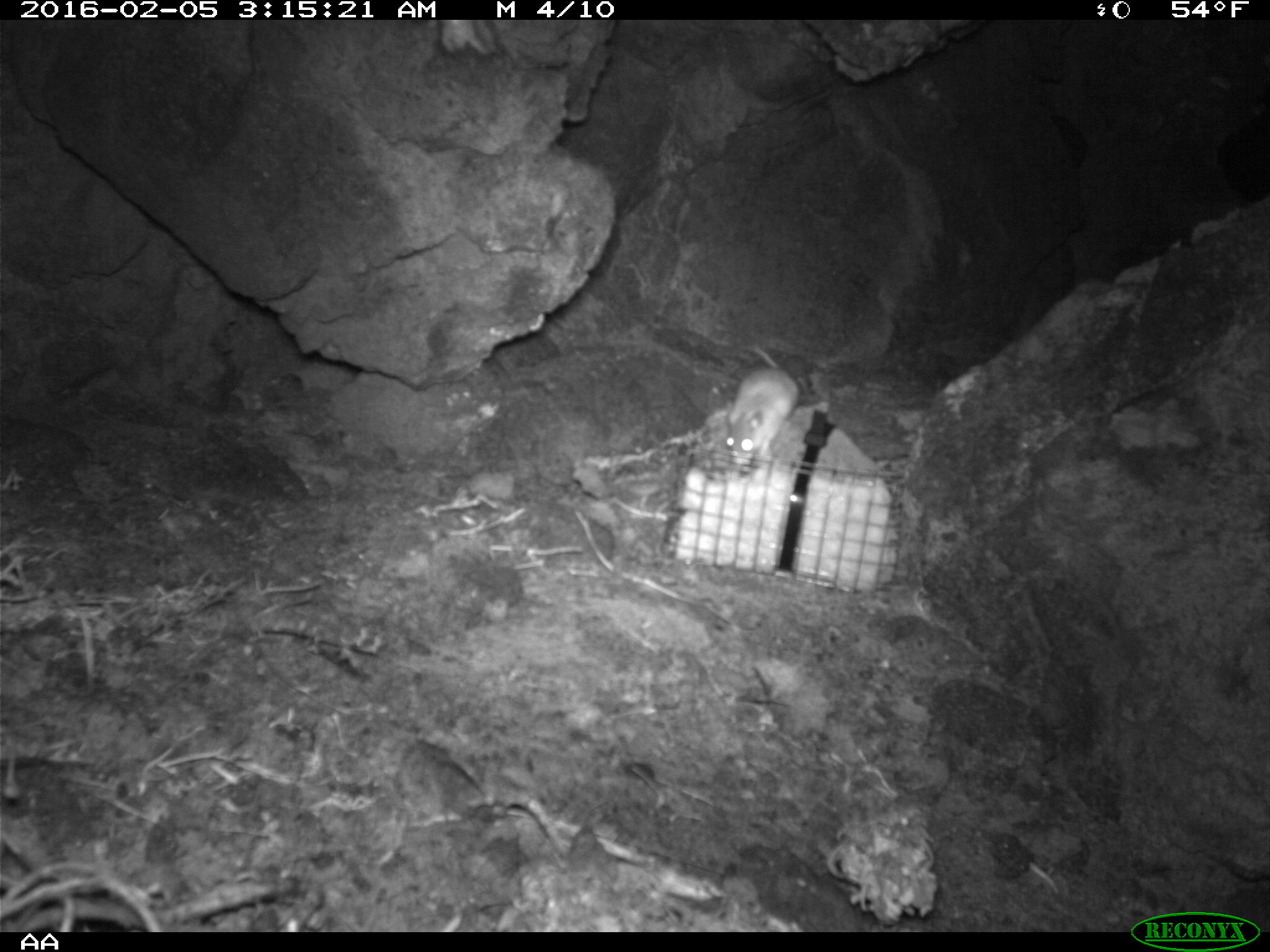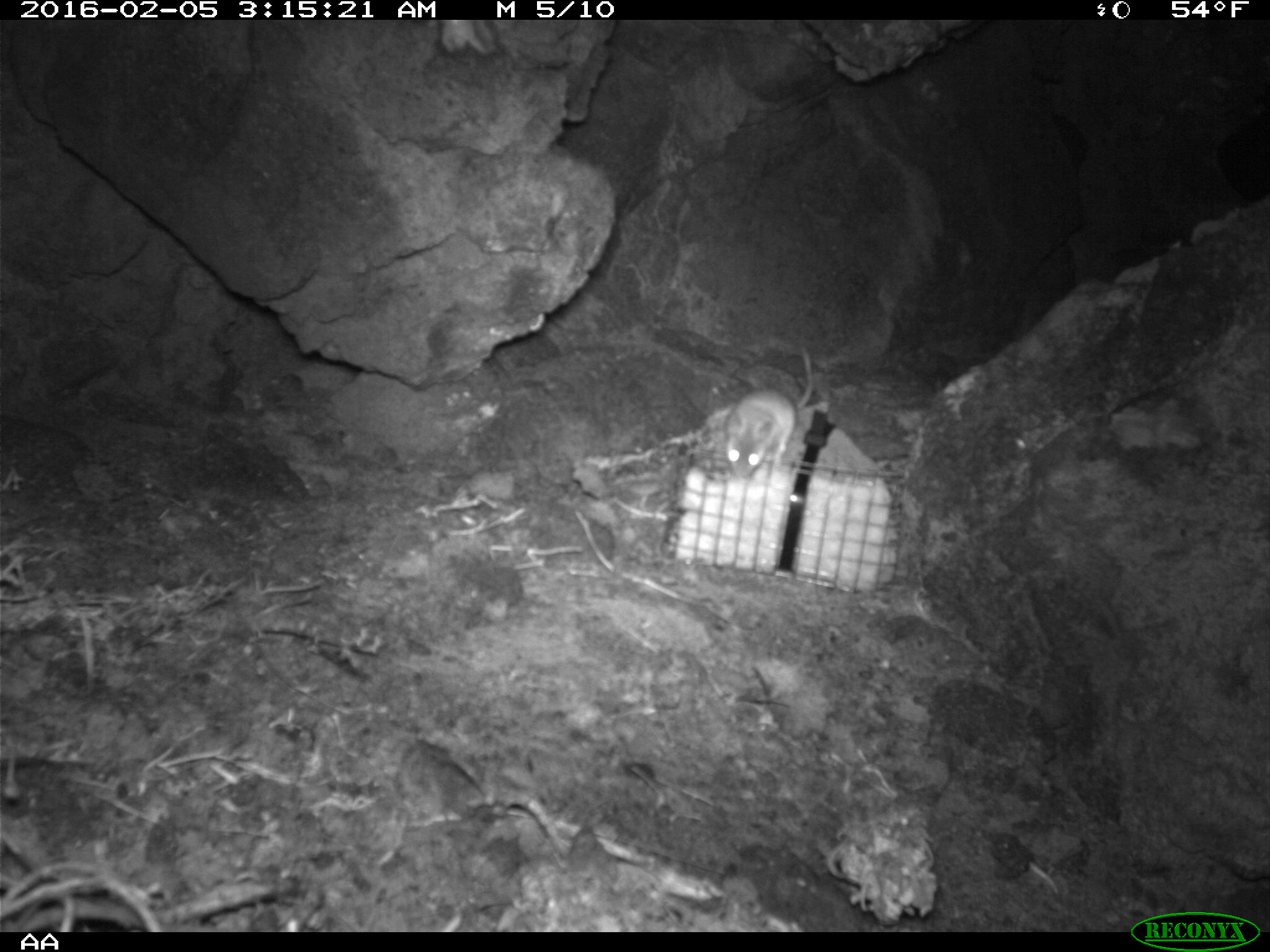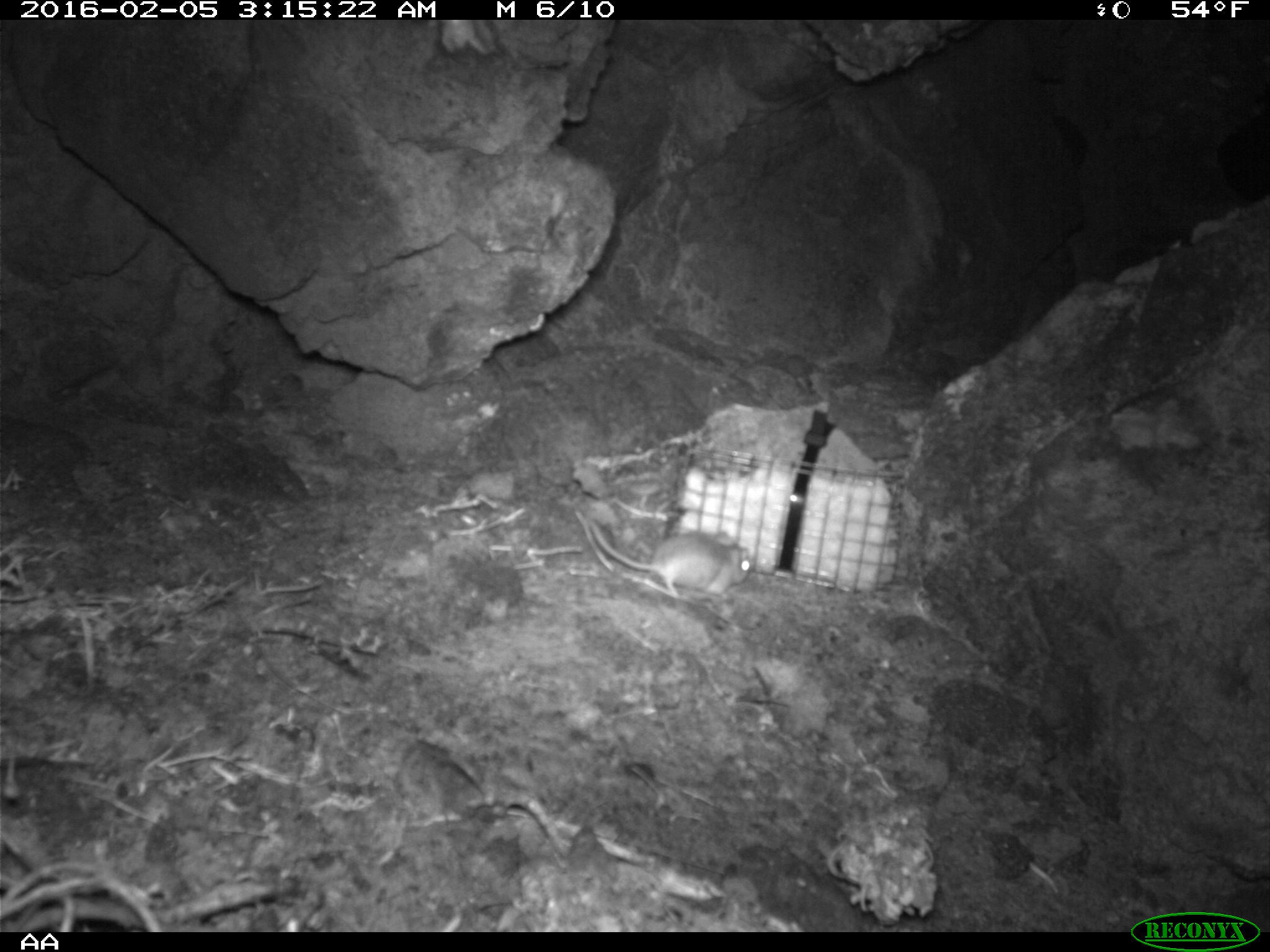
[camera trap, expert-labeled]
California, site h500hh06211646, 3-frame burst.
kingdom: Animalia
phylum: Chordata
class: Mammalia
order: Rodentia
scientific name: Rodentia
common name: rodent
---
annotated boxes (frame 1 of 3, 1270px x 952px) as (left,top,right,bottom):
rodent: (721,345,799,461)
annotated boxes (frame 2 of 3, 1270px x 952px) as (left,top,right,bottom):
rodent: (722,342,812,480)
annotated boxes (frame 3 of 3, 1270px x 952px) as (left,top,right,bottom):
rodent: (590,522,753,603)